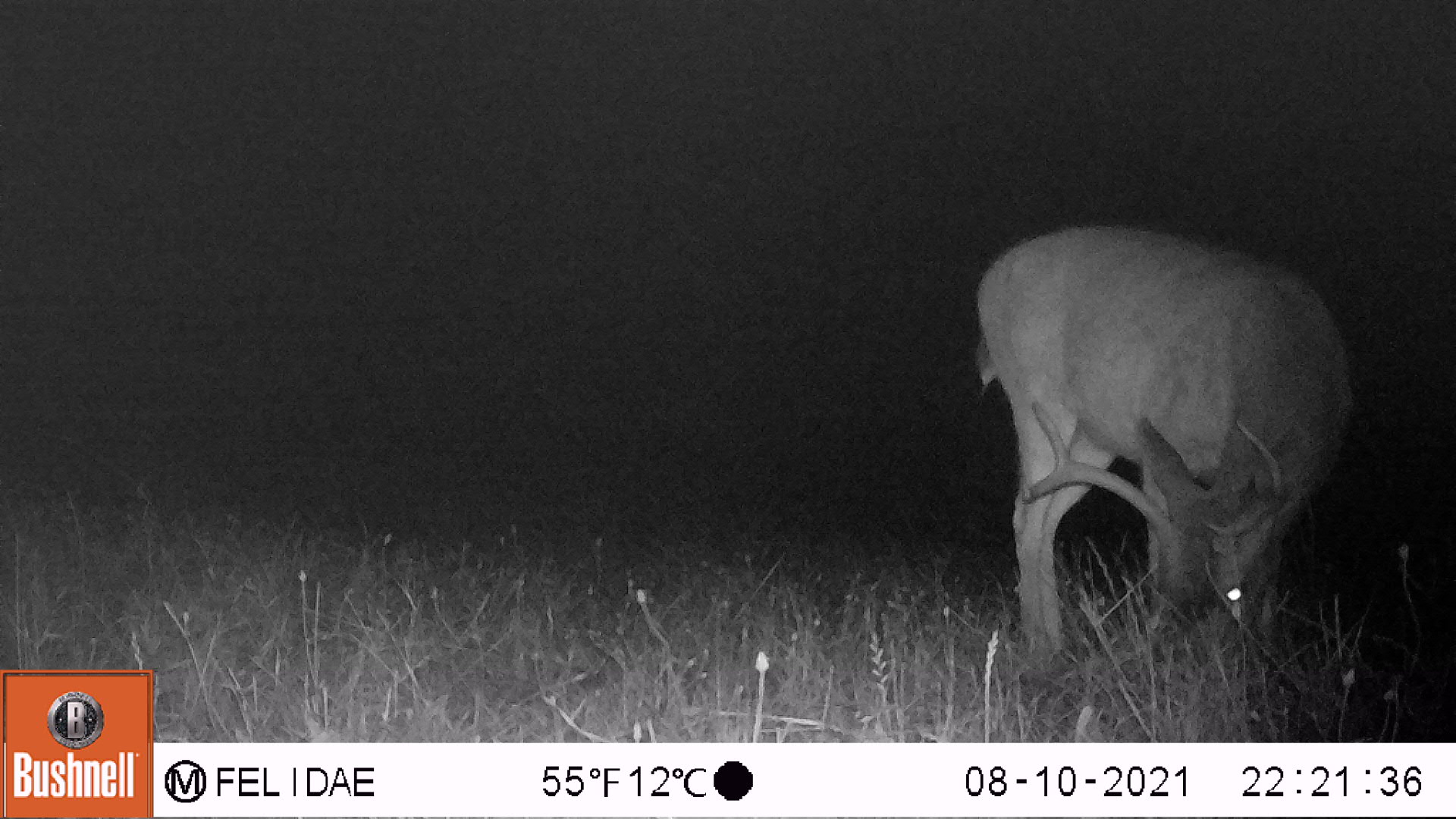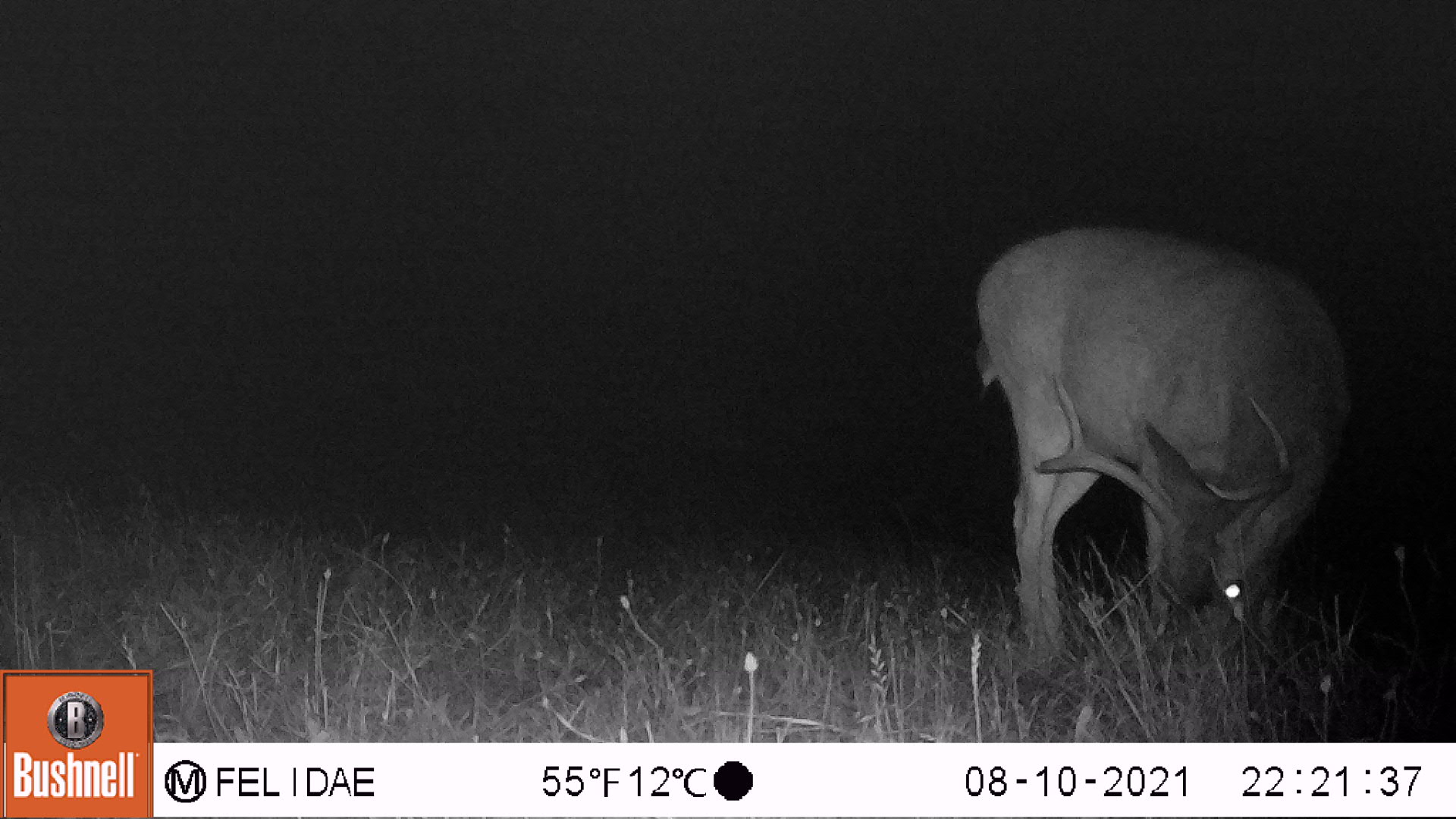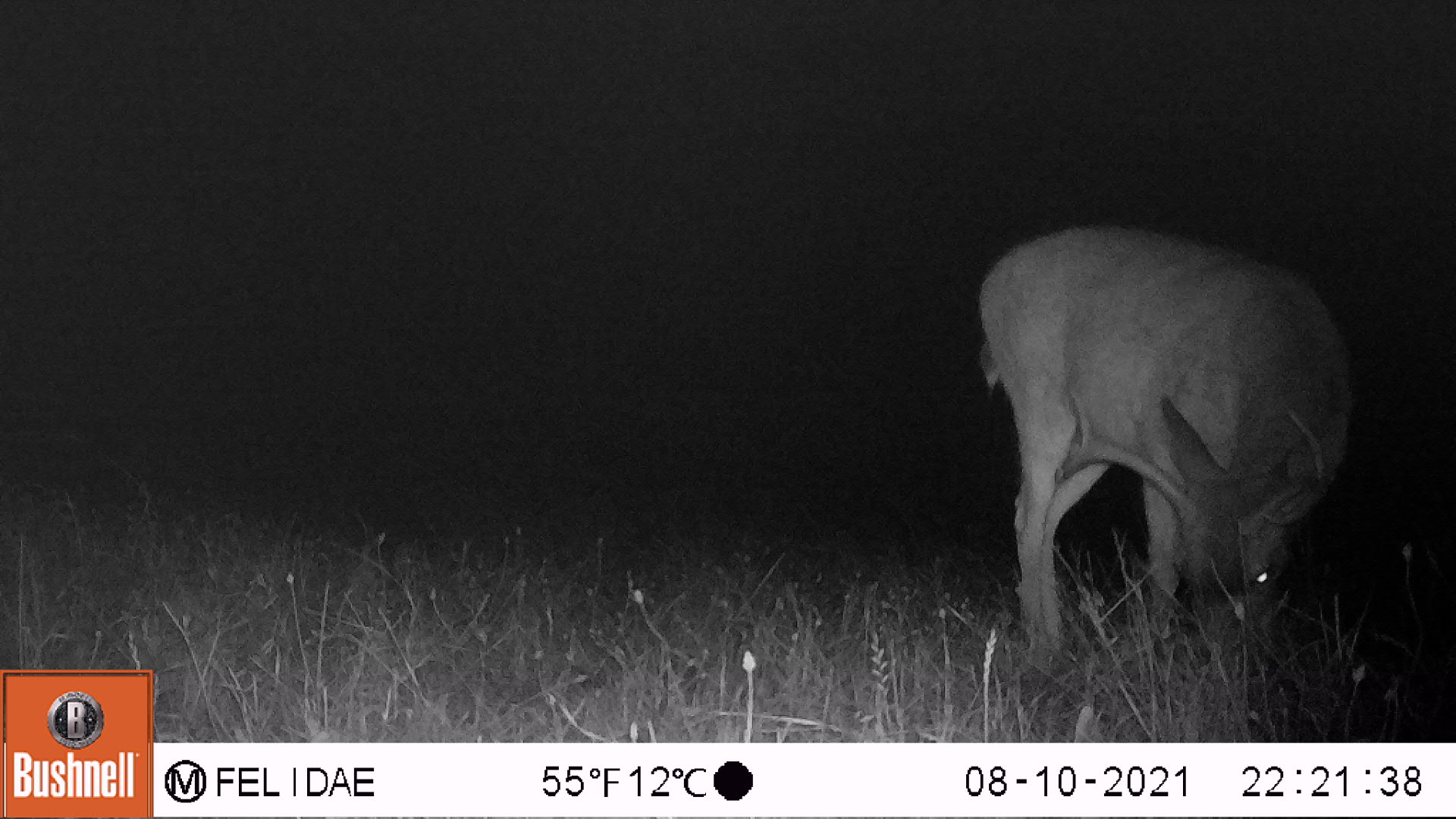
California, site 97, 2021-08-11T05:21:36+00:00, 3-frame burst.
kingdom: Animalia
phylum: Chordata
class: Mammalia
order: Artiodactyla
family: Cervidae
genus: Odocoileus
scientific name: Odocoileus hemionus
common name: mule deer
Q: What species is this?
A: Mule deer (Odocoileus hemionus).